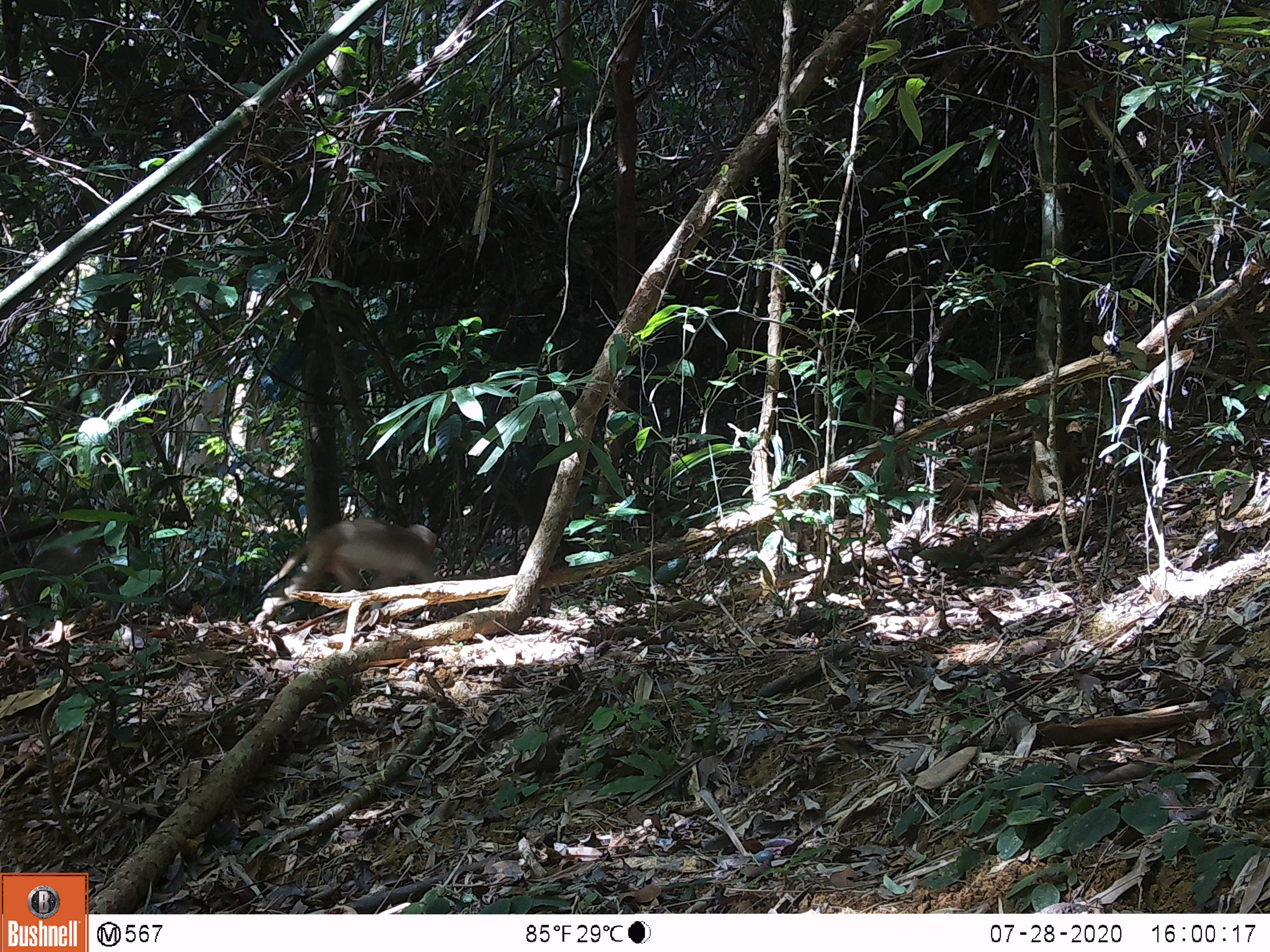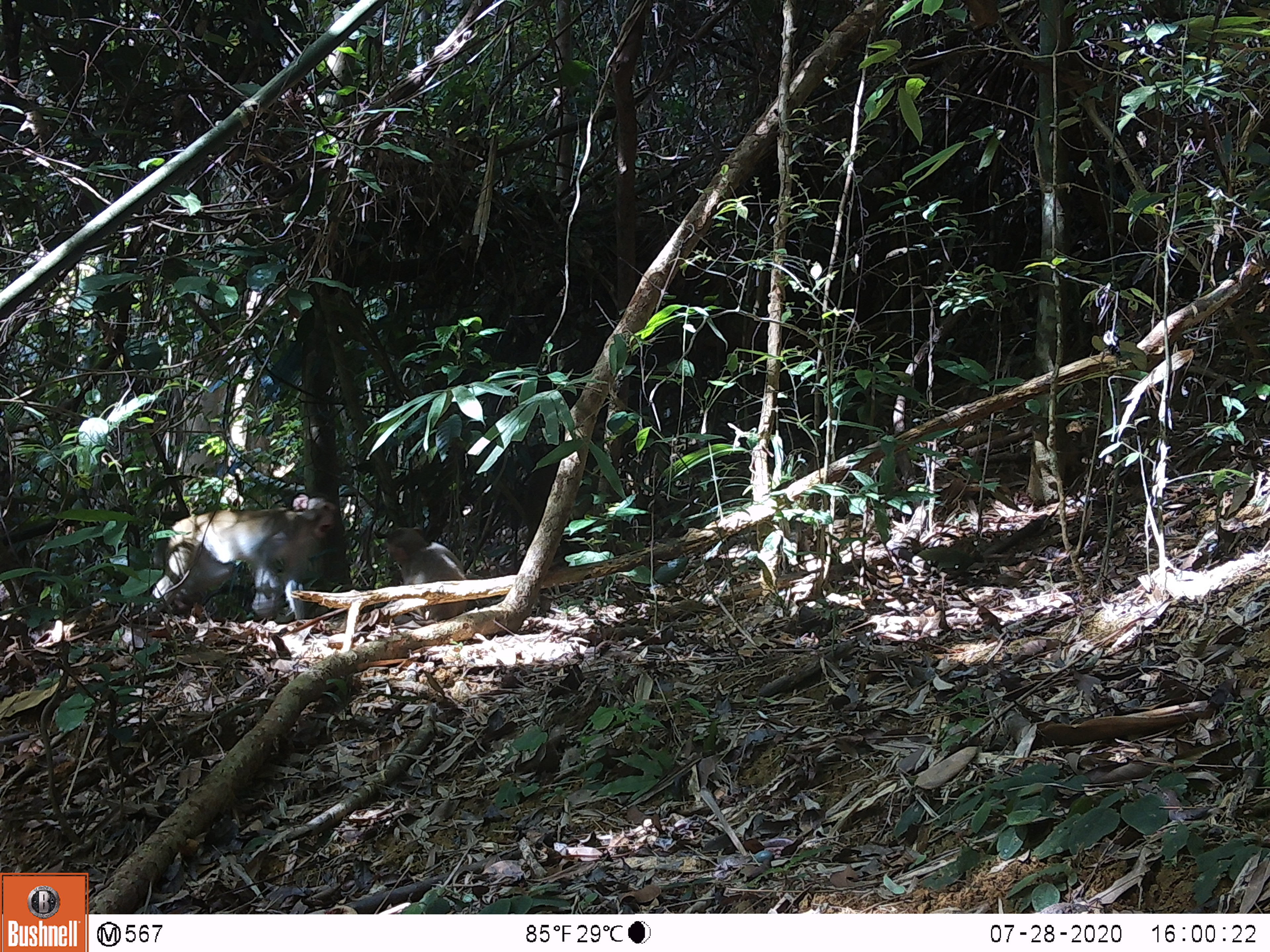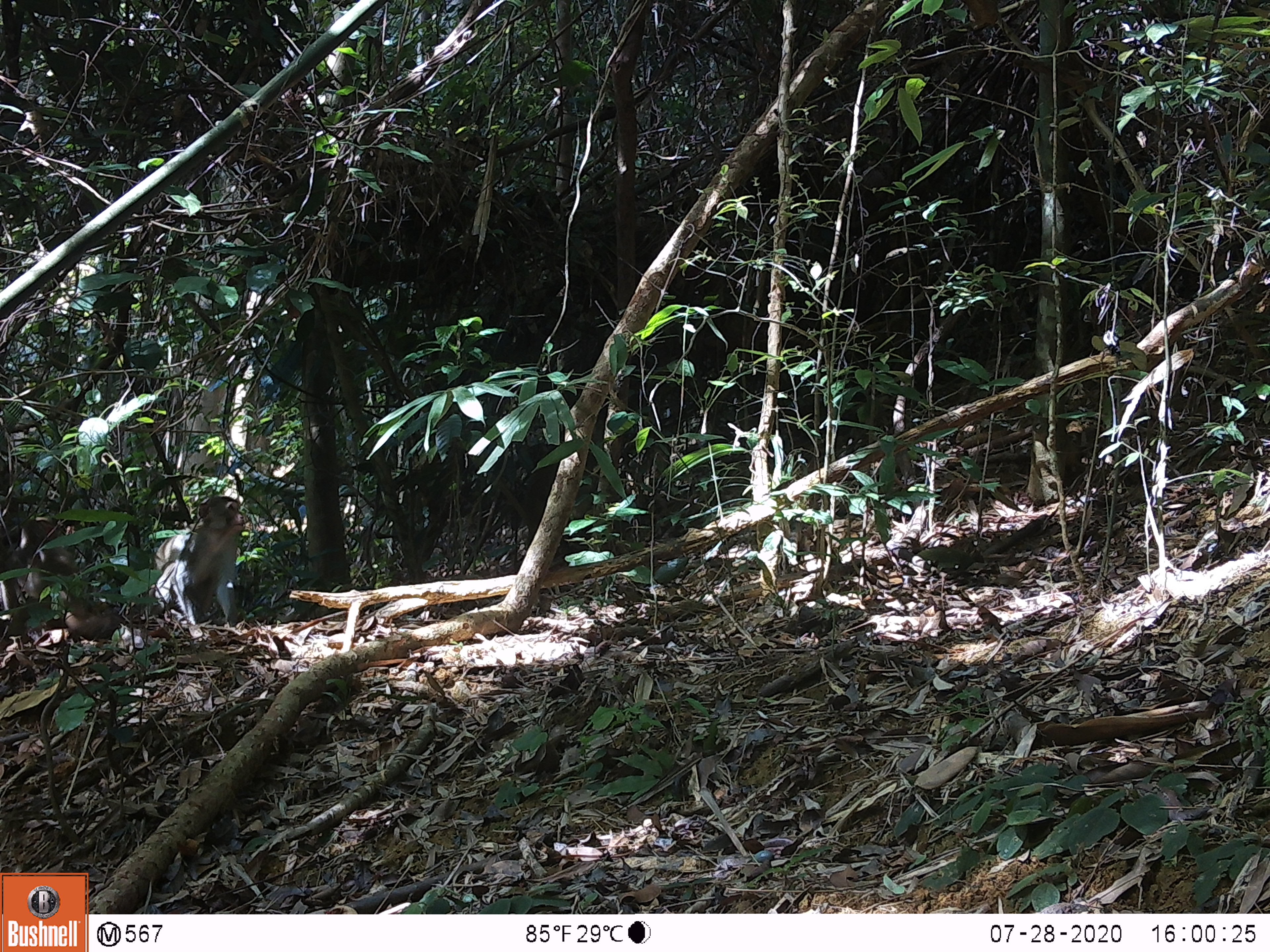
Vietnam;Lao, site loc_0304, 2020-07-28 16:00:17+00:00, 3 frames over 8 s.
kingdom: Animalia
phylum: Chordata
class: Mammalia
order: Primates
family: Cercopithecidae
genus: Macaca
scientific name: Macaca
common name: macaques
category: assam or rhesus macaque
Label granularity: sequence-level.